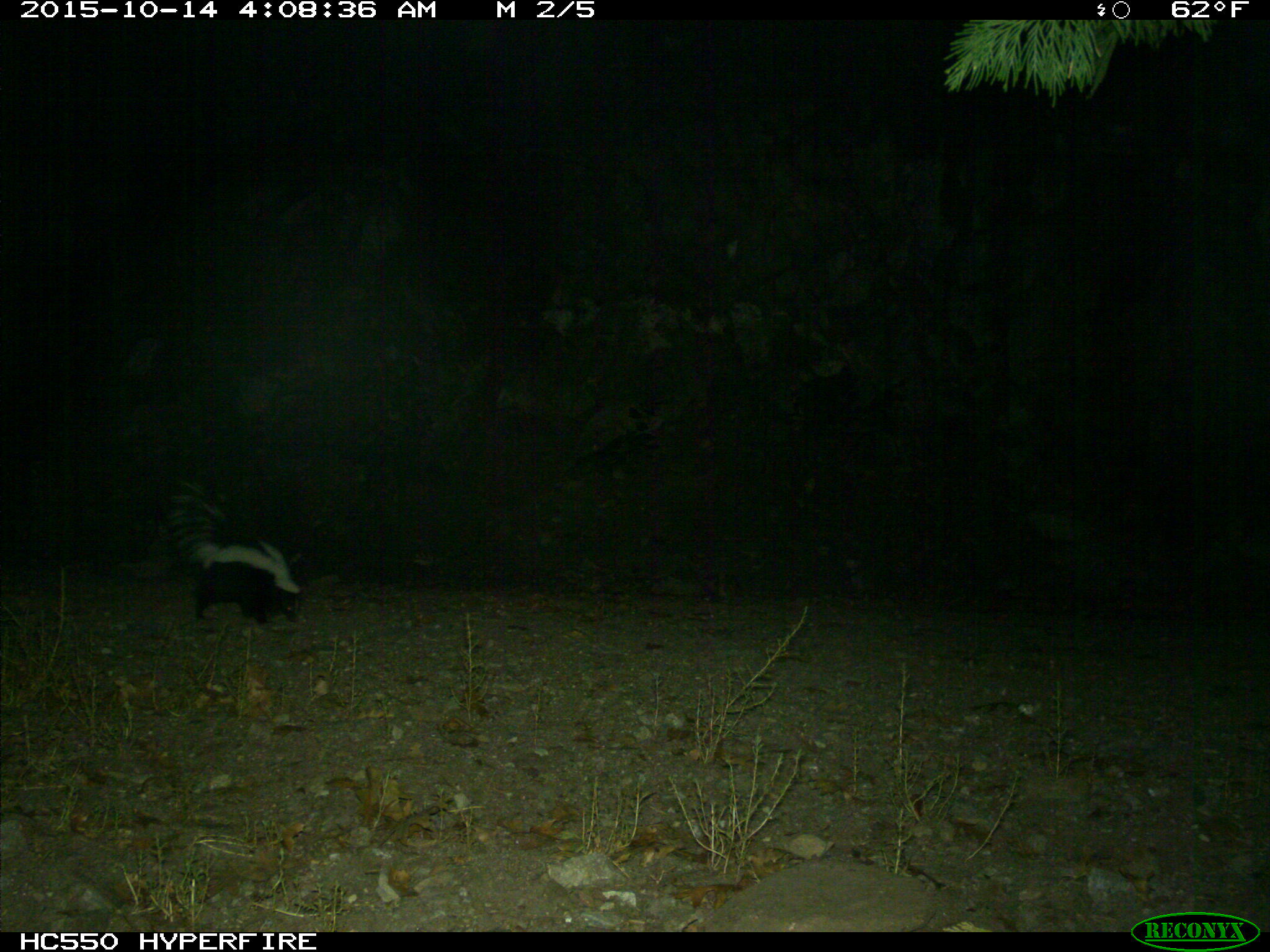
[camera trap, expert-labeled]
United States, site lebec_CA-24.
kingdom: Animalia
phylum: Chordata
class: Mammalia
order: Carnivora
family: Mephitidae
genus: Mephitis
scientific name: Mephitis mephitis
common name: striped skunk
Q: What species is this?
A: Mephitis mephitis (striped skunk).